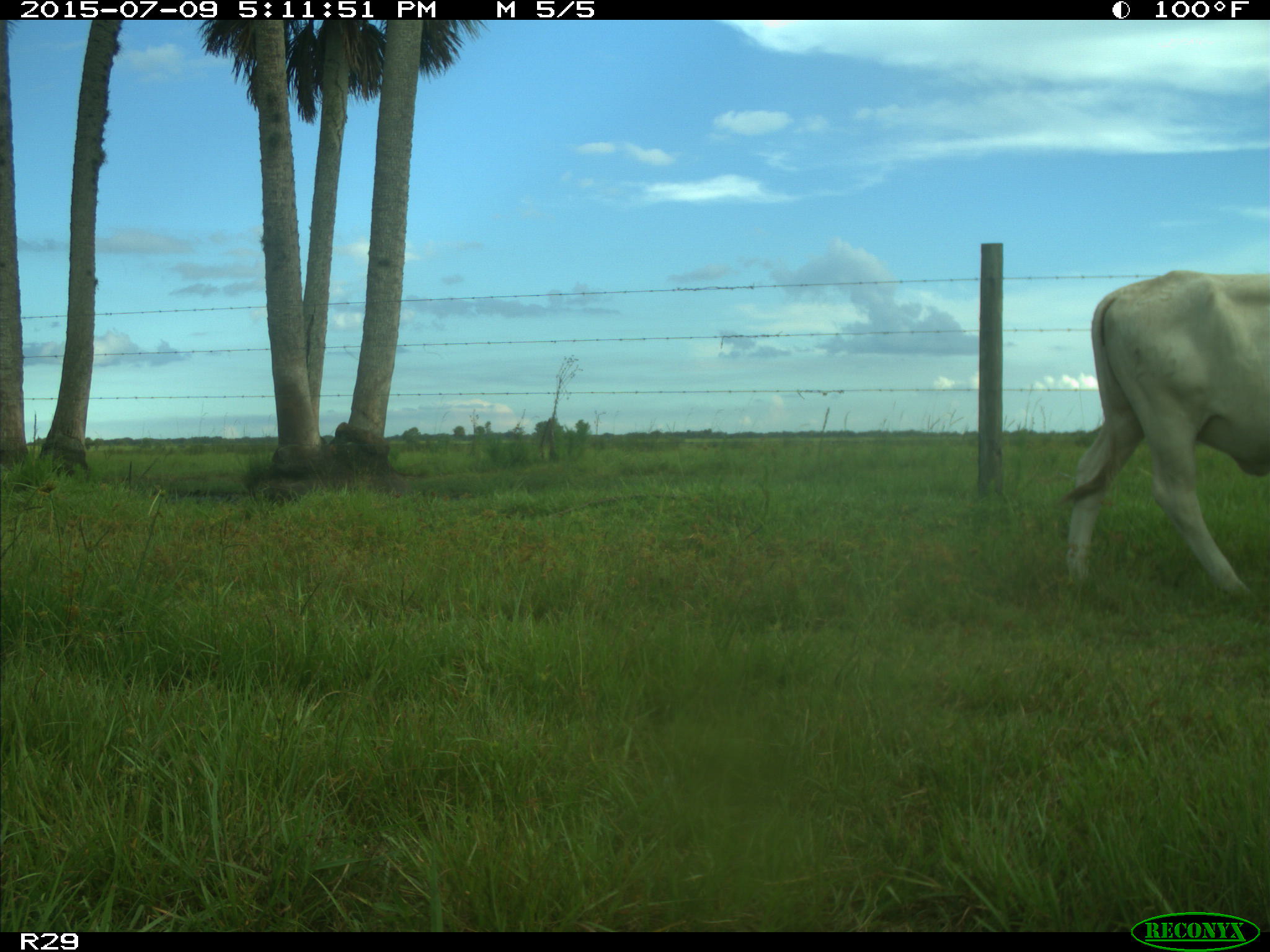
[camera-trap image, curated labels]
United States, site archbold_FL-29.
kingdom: Animalia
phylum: Chordata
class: Mammalia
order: Artiodactyla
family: Bovidae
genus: Bos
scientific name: Bos taurus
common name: domestic cow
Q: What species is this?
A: Bos taurus (domestic cow).